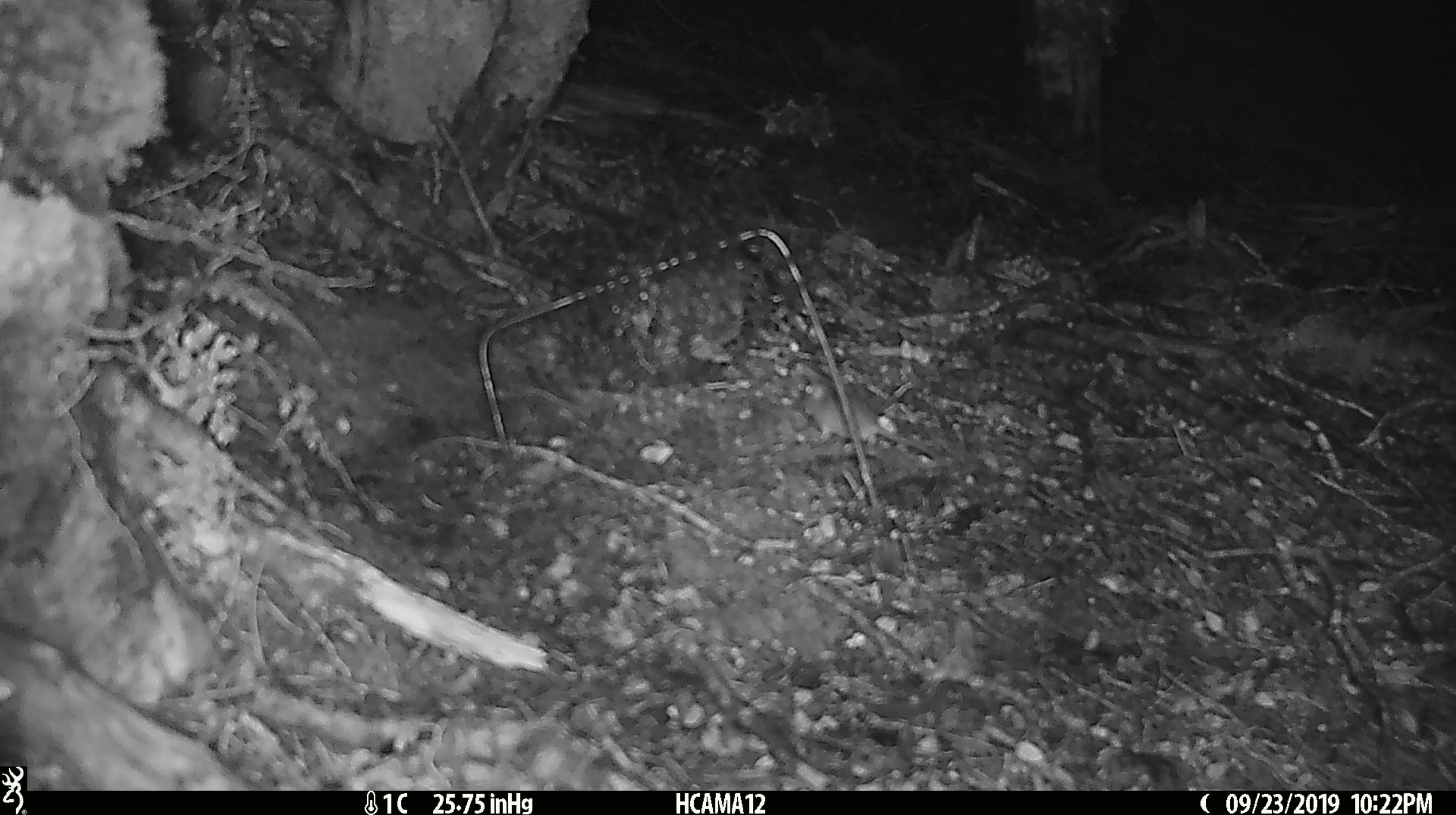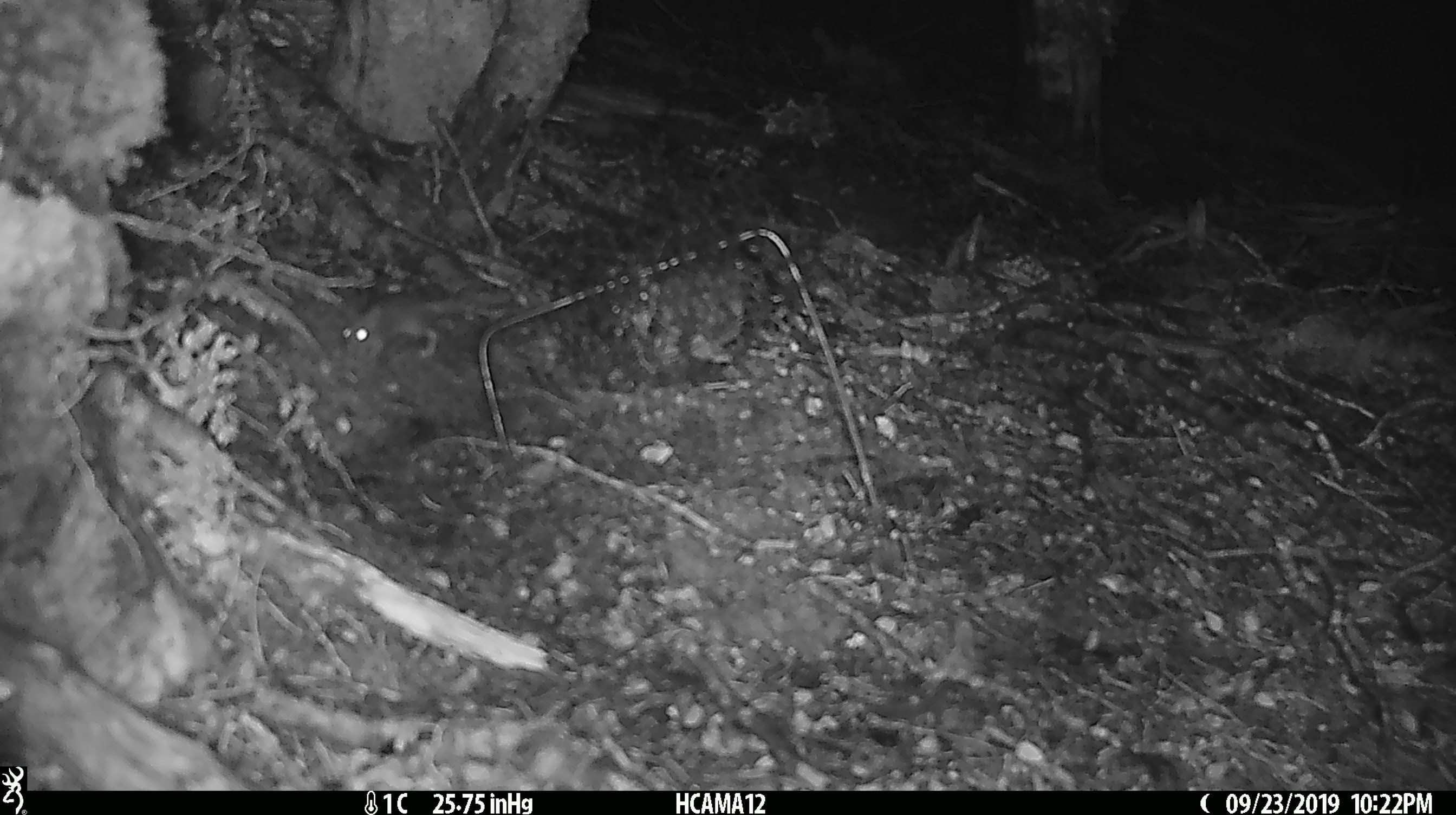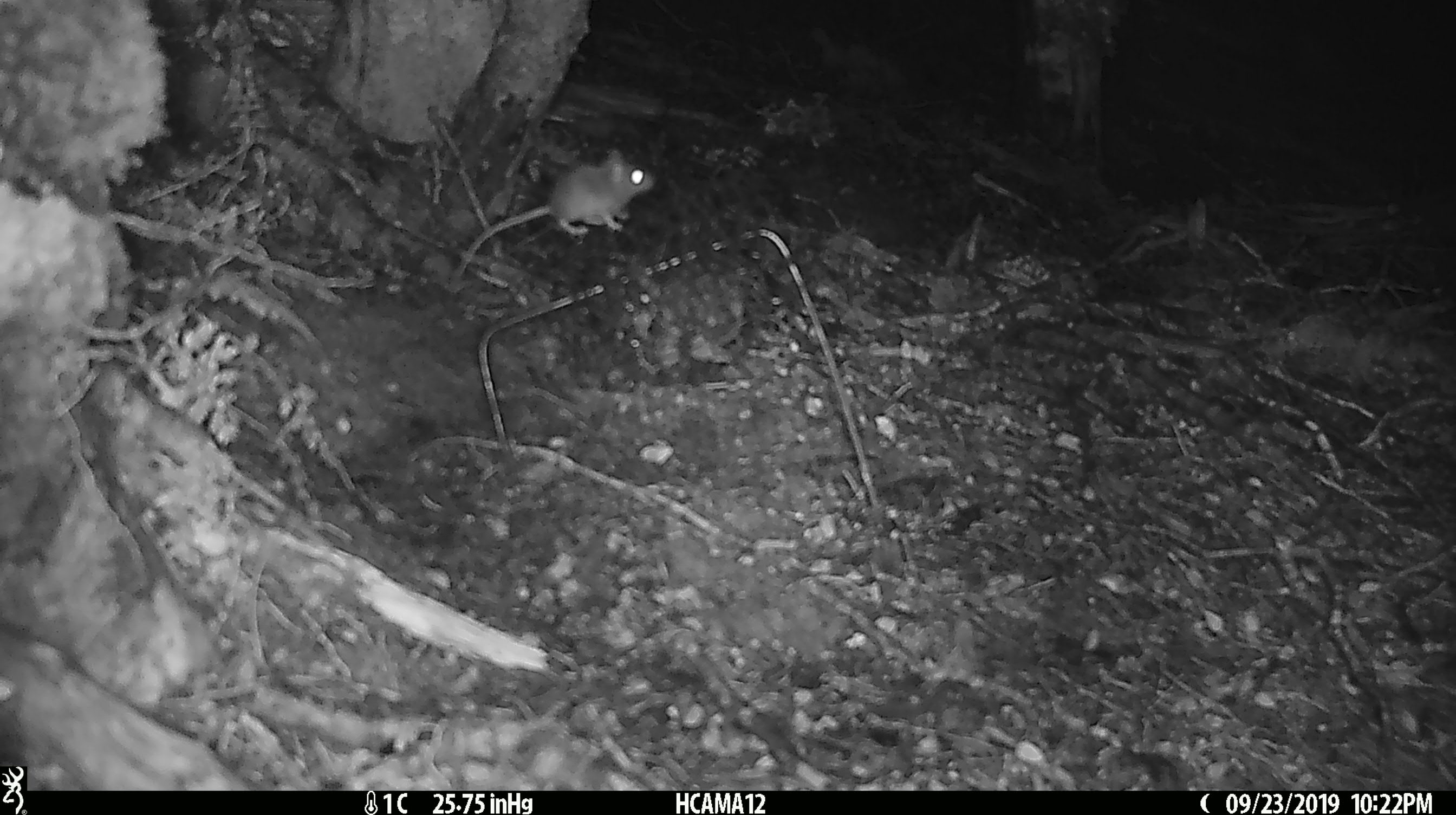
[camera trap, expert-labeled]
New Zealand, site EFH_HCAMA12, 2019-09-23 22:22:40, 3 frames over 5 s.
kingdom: Animalia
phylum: Chordata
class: Mammalia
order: Rodentia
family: Muridae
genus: Mus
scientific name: Mus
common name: mouse